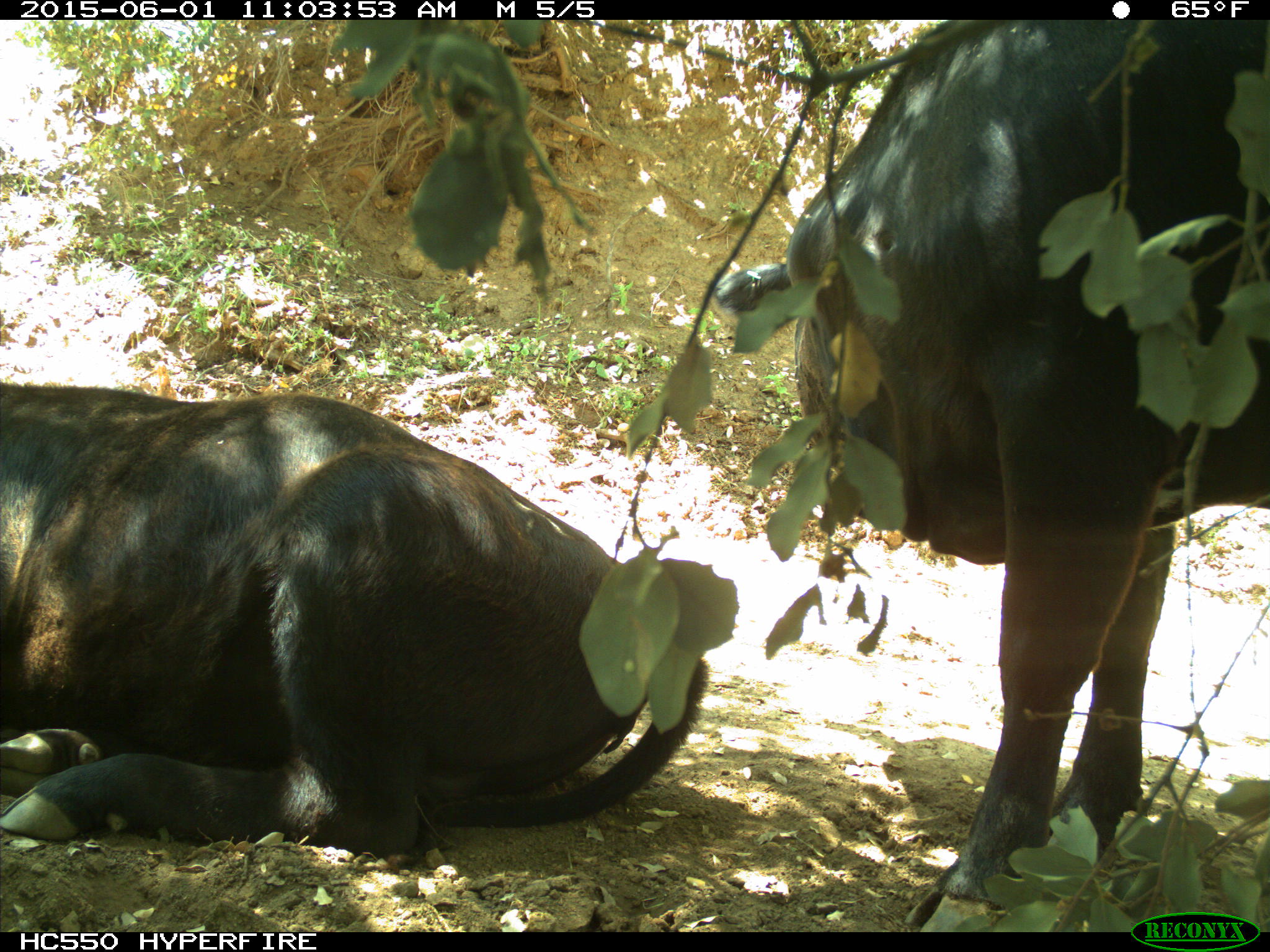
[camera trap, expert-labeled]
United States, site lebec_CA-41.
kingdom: Animalia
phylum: Chordata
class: Mammalia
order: Artiodactyla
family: Bovidae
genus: Bos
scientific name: Bos taurus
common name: domestic cow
Bos taurus (domestic cow).